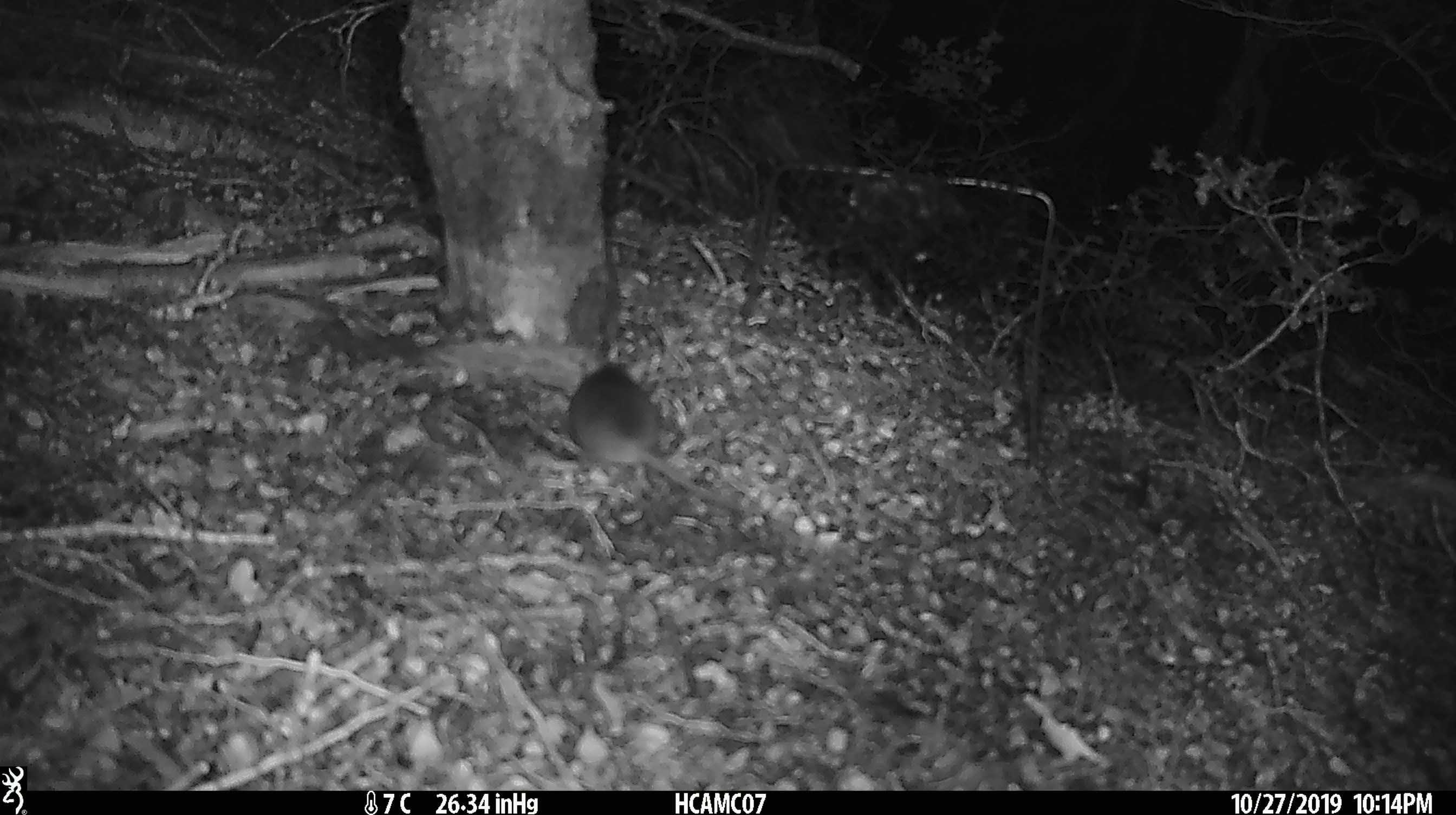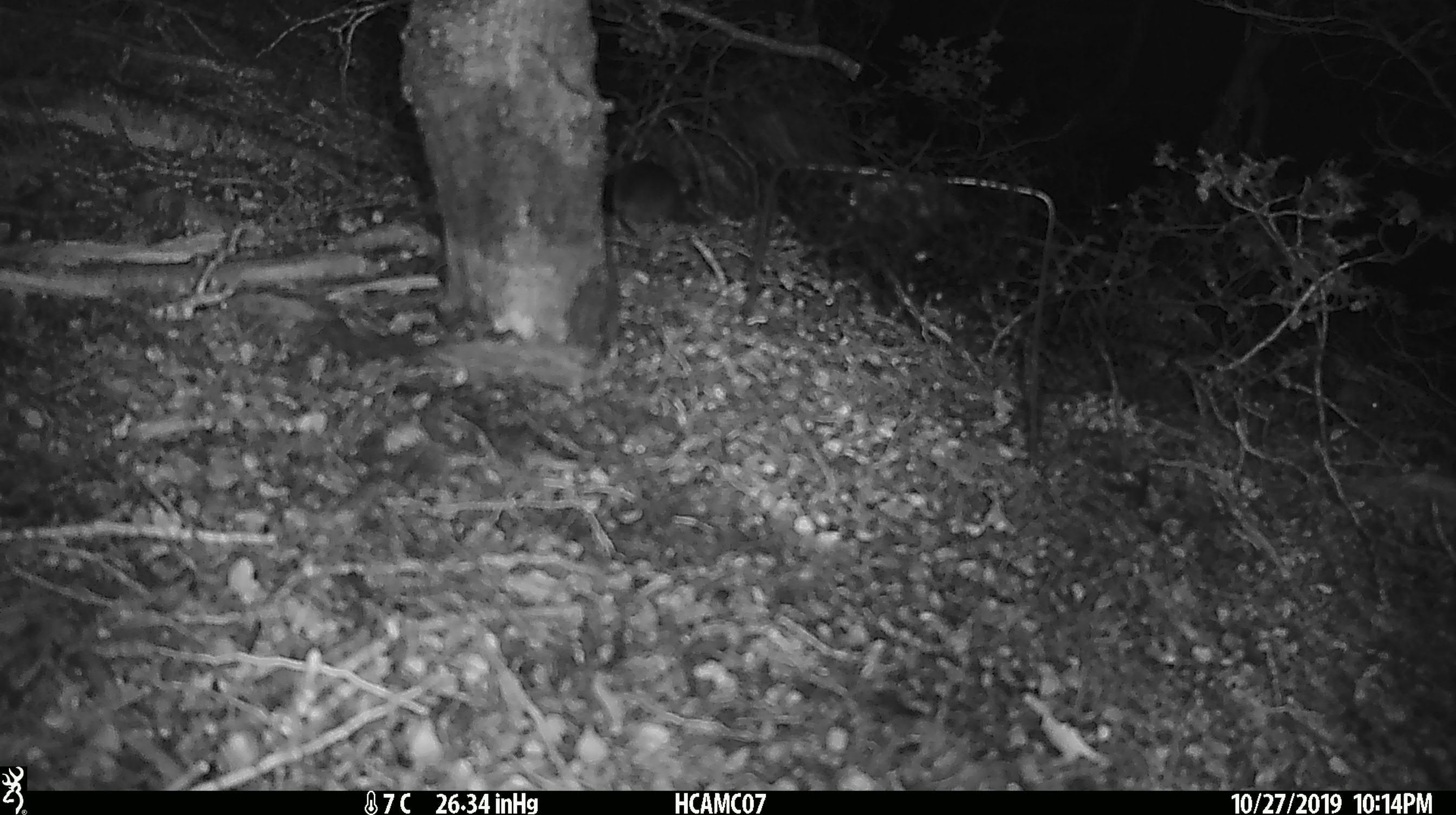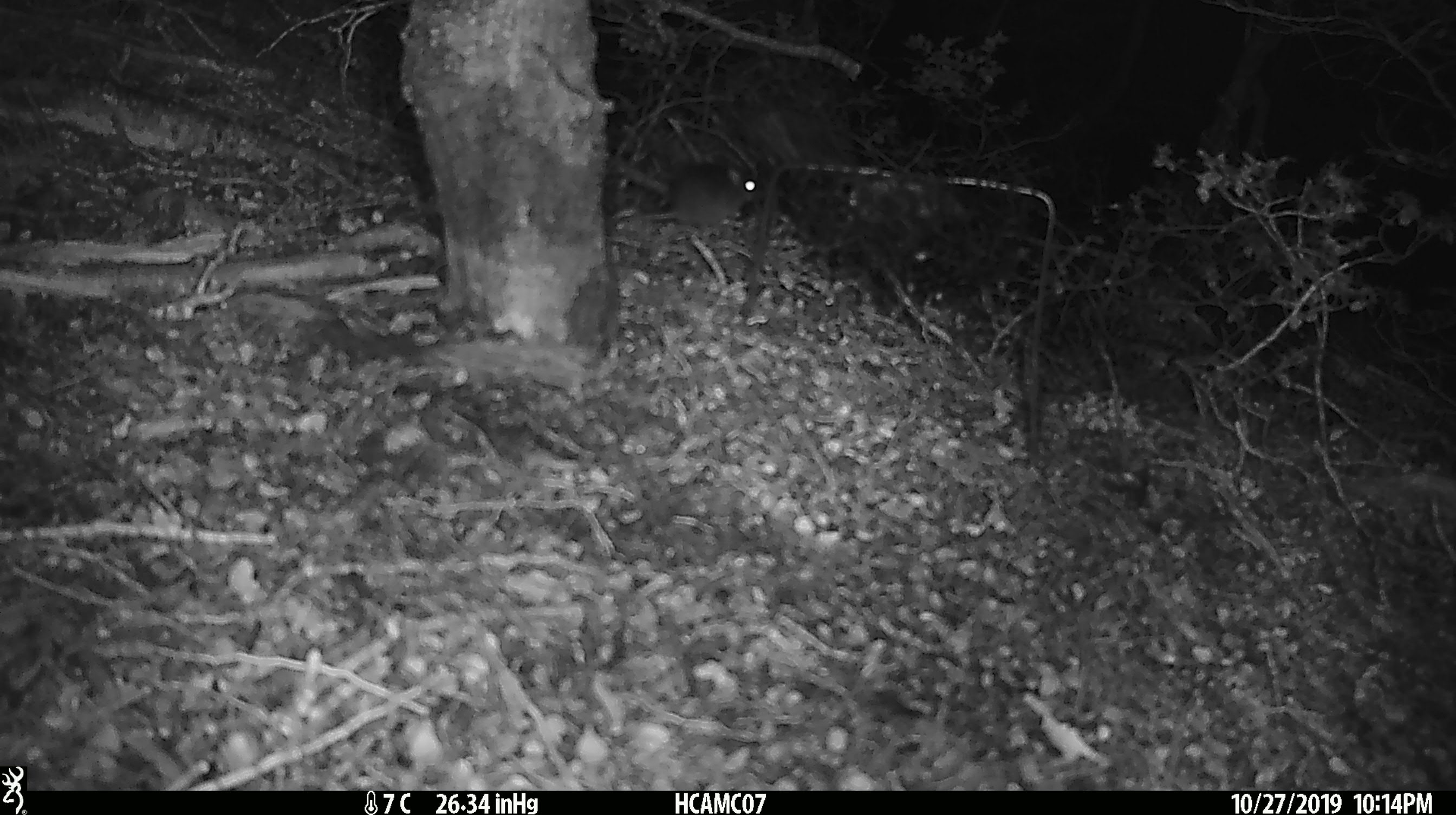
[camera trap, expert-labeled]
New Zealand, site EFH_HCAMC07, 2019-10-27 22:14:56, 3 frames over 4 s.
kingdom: Animalia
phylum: Chordata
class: Mammalia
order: Rodentia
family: Muridae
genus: Mus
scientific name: Mus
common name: mouse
Mouse (Mus).